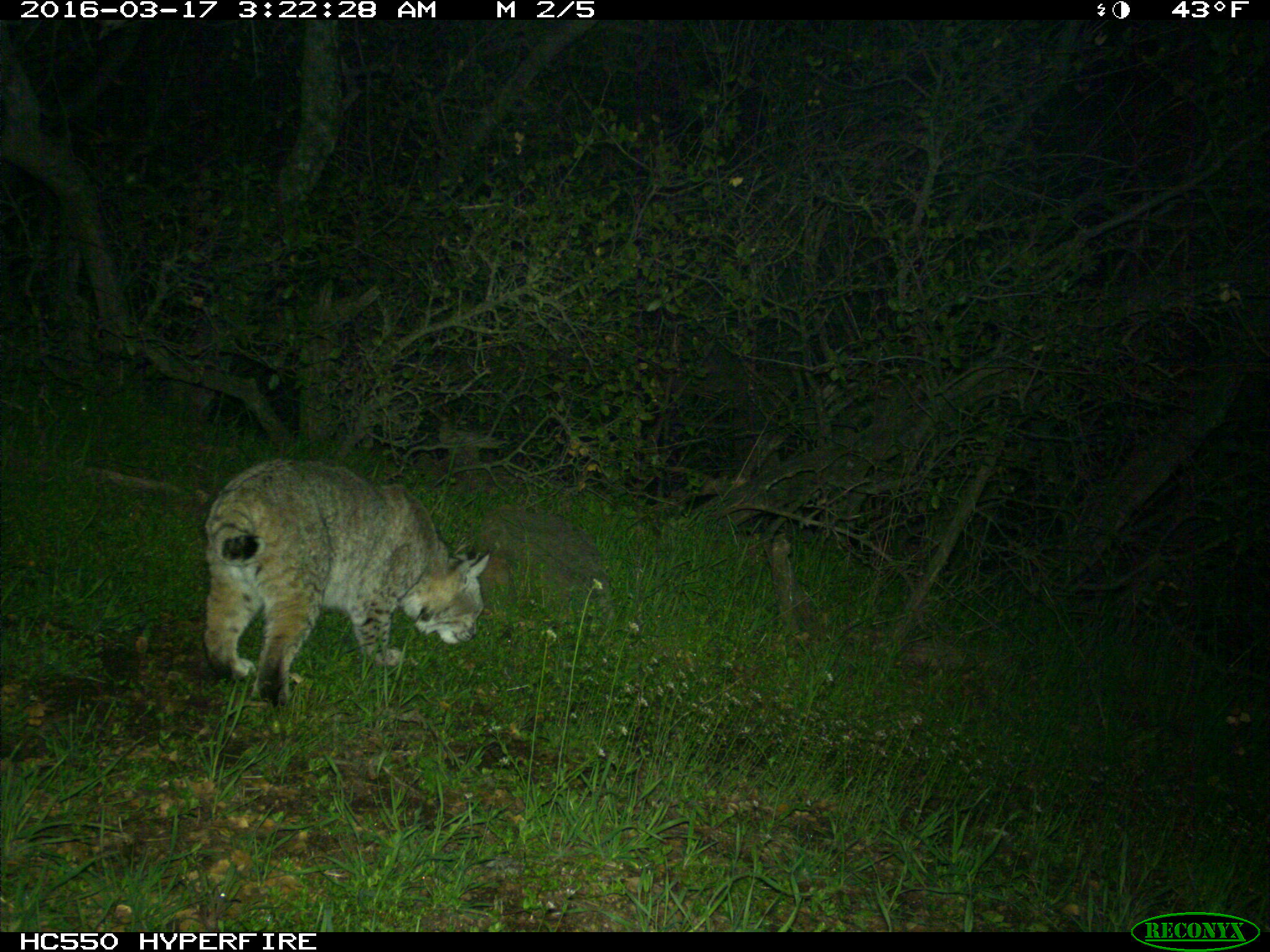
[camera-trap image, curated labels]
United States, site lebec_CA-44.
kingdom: Animalia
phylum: Chordata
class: Mammalia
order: Carnivora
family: Felidae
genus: Lynx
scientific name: Lynx rufus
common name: bobcat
Lynx rufus (bobcat).